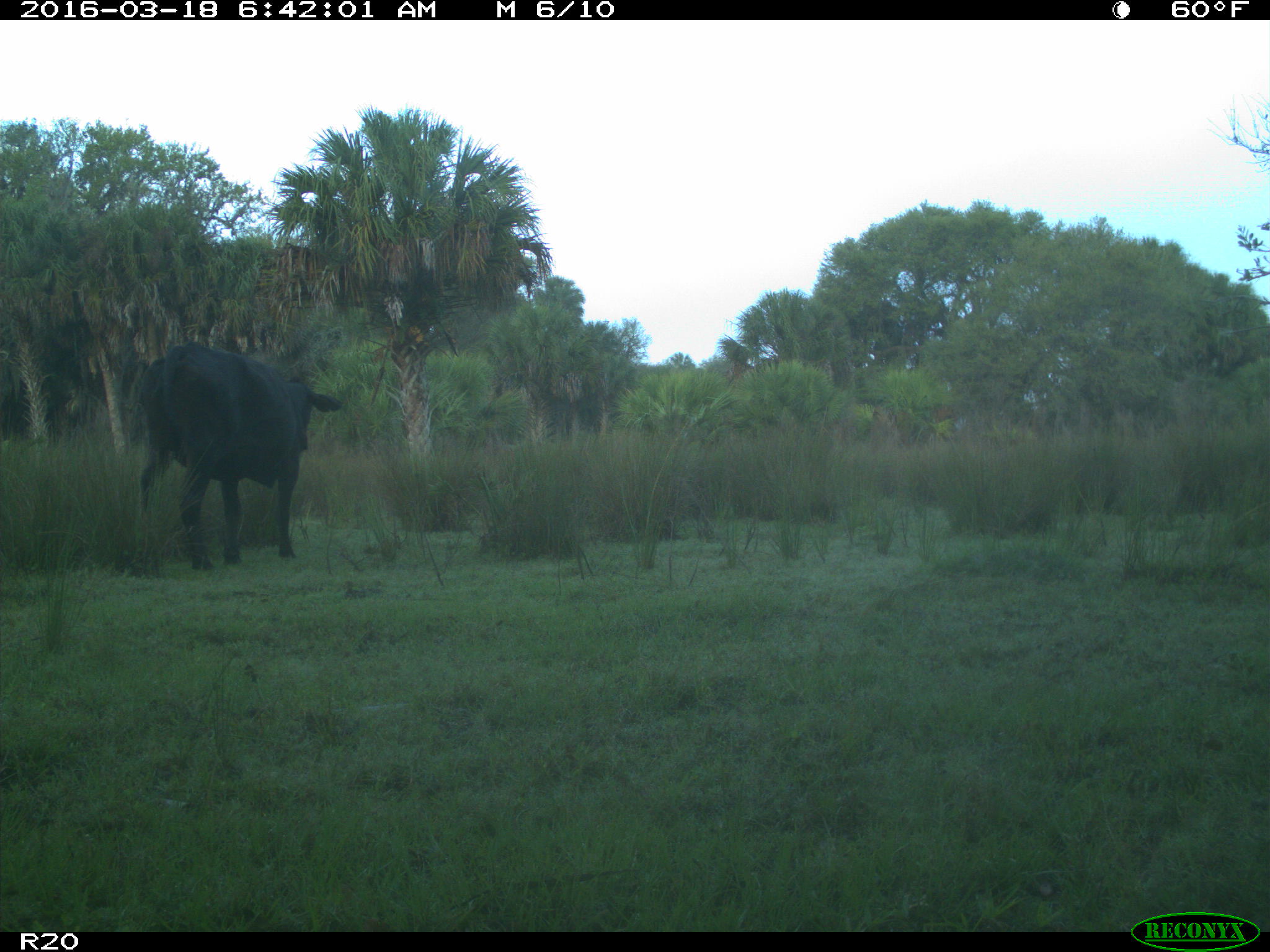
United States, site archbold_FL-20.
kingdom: Animalia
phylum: Chordata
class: Mammalia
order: Artiodactyla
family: Bovidae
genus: Bos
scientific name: Bos taurus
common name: domestic cow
Bos taurus (domestic cow).